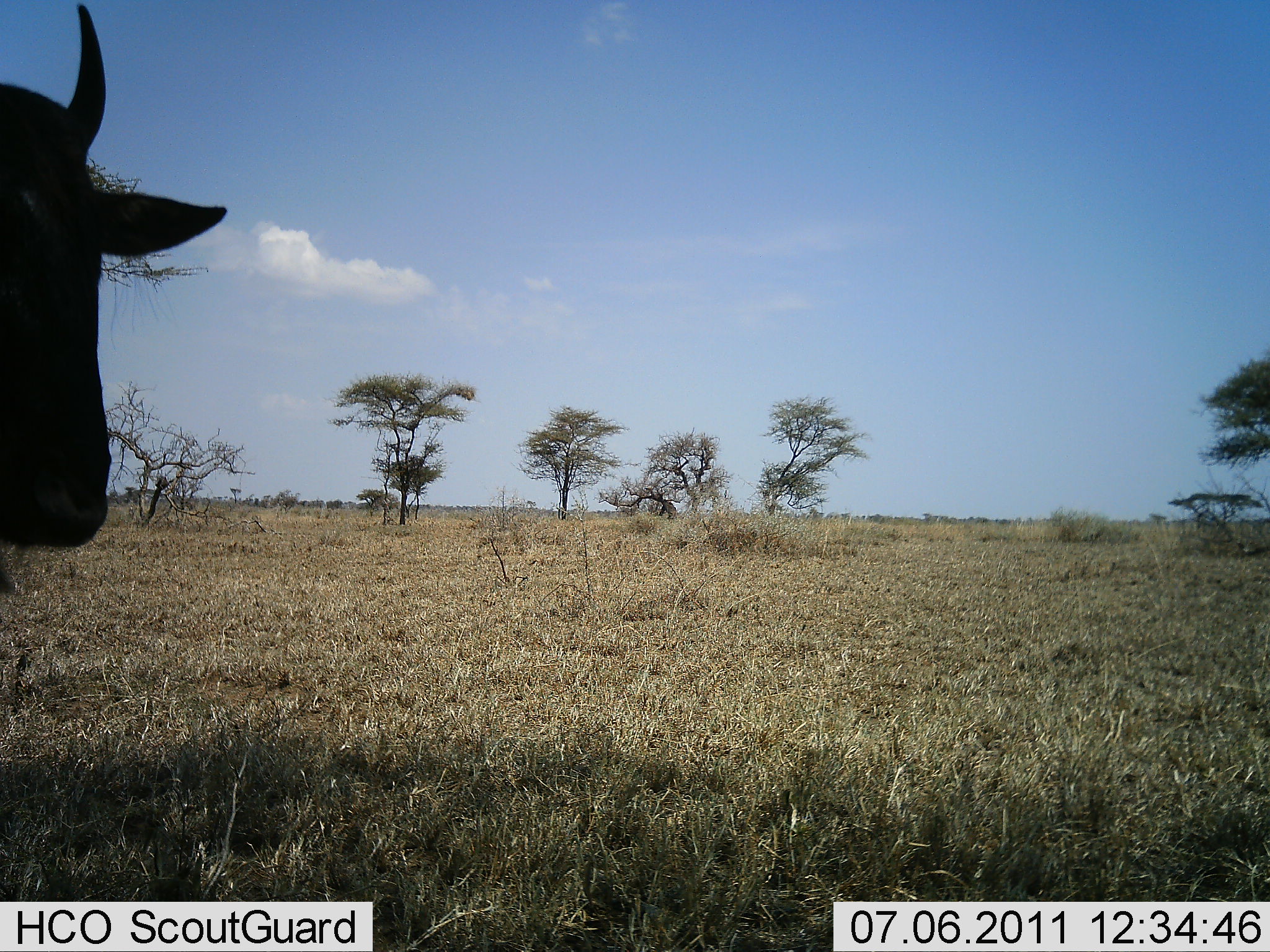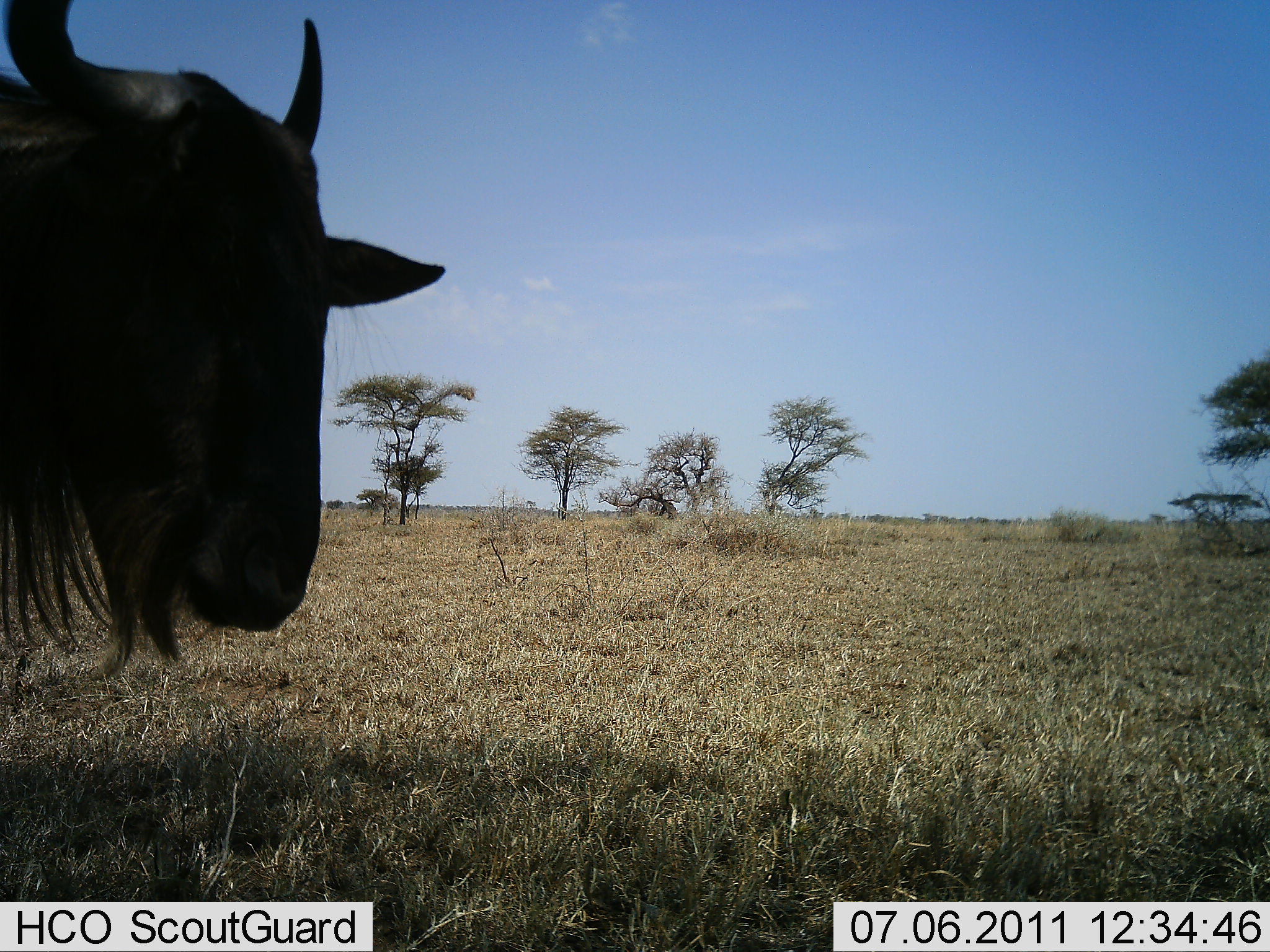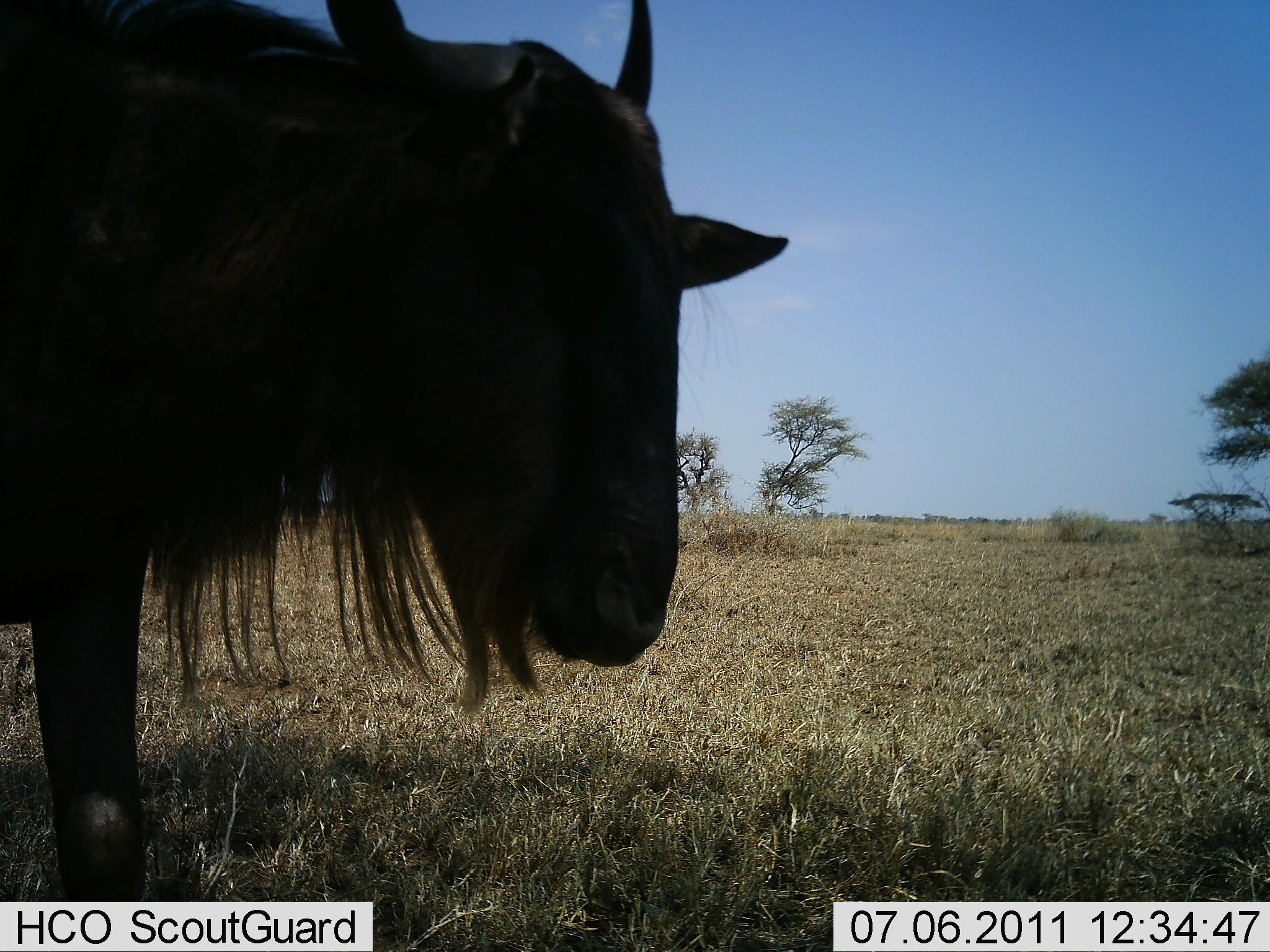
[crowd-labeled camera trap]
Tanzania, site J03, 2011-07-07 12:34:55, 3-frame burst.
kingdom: Animalia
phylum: Chordata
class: Mammalia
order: Artiodactyla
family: Bovidae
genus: Connochaetes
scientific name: Connochaetes taurinus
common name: blue wildebeest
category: wildebeest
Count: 1.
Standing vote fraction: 8%.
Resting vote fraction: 0%.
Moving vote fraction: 85%.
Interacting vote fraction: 0%.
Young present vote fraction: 0%.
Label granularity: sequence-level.